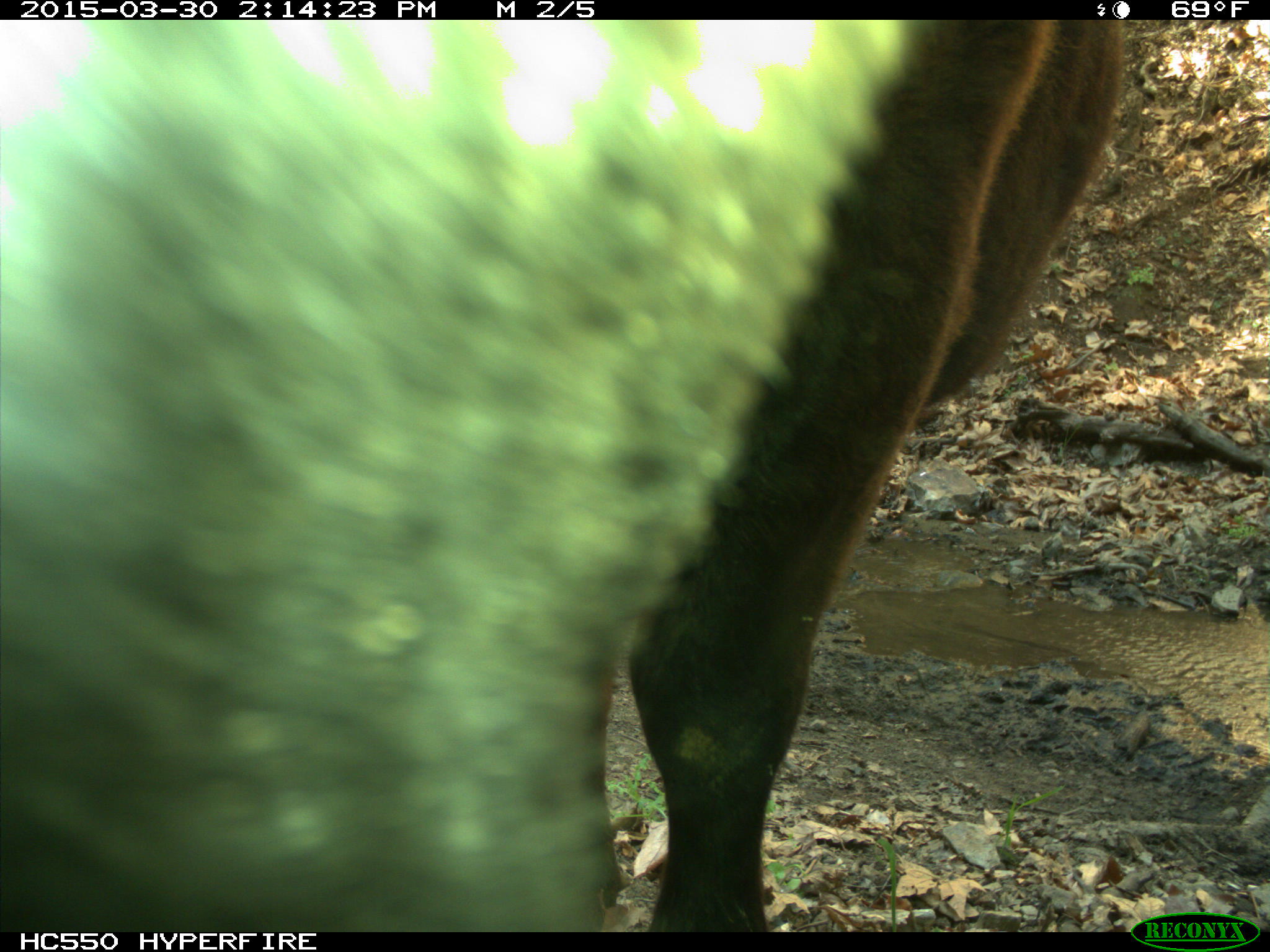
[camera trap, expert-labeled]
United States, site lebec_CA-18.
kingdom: Animalia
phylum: Chordata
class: Mammalia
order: Artiodactyla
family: Bovidae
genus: Bos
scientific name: Bos taurus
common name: domestic cow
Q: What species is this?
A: Bos taurus (domestic cow).